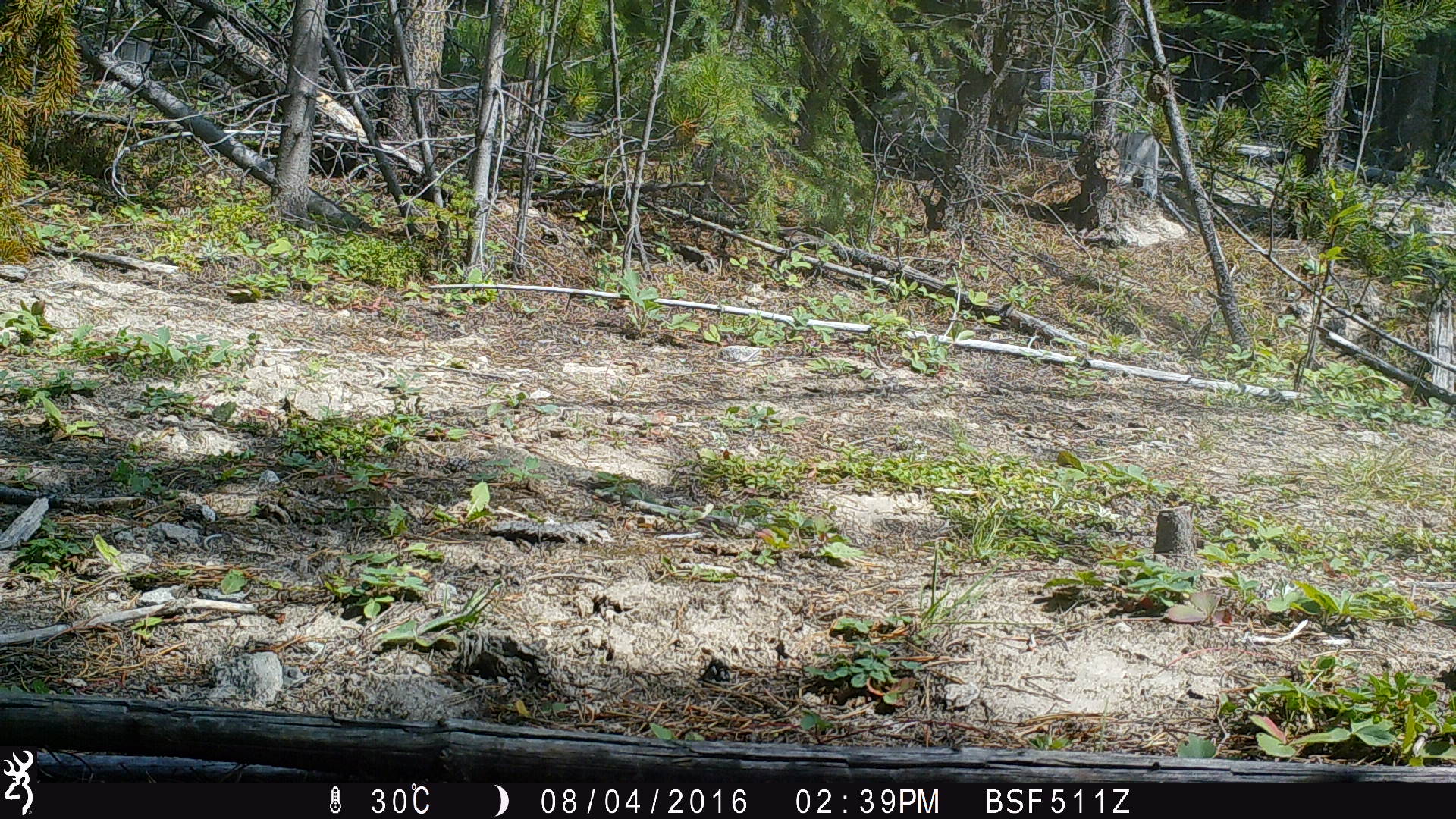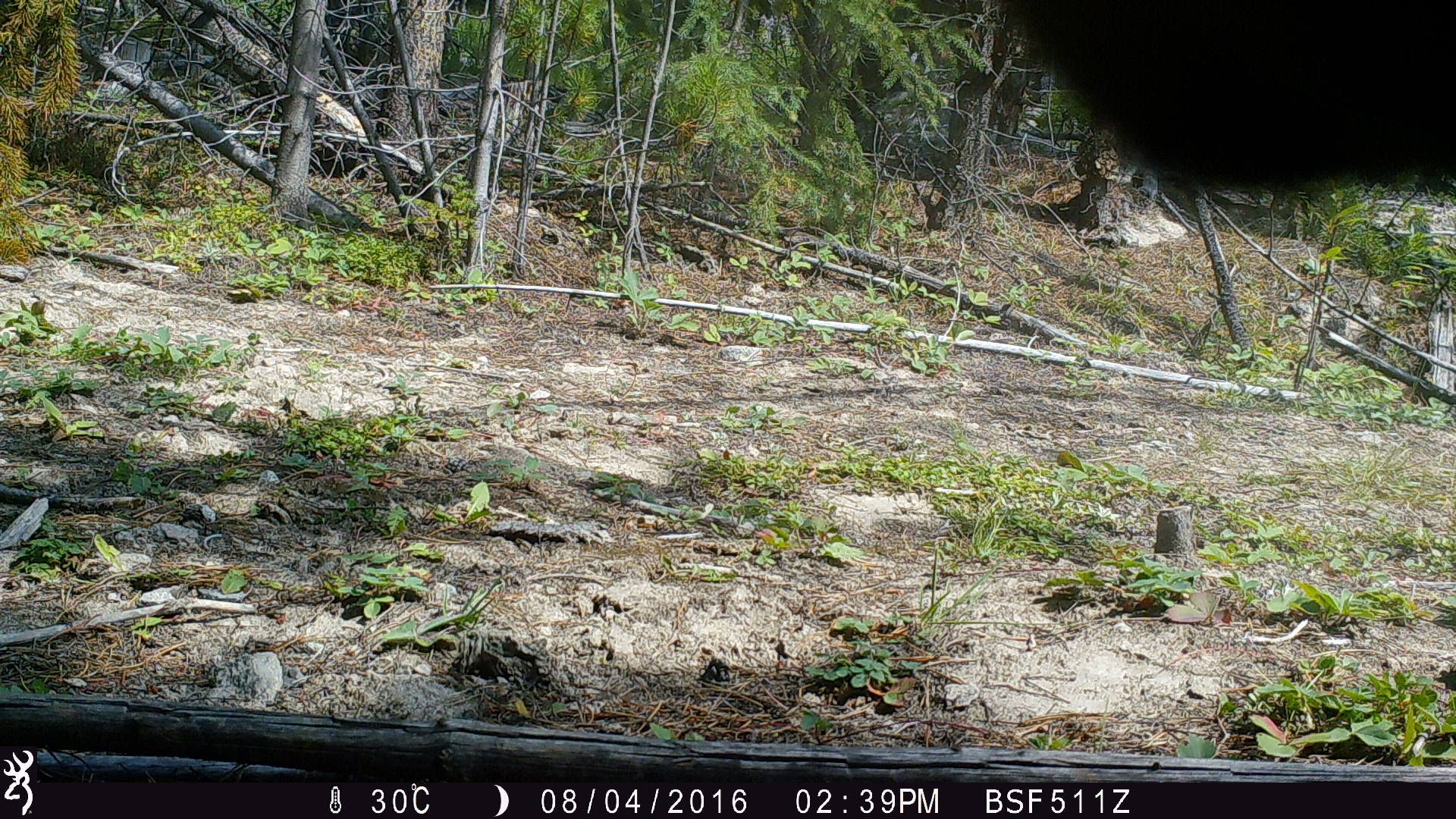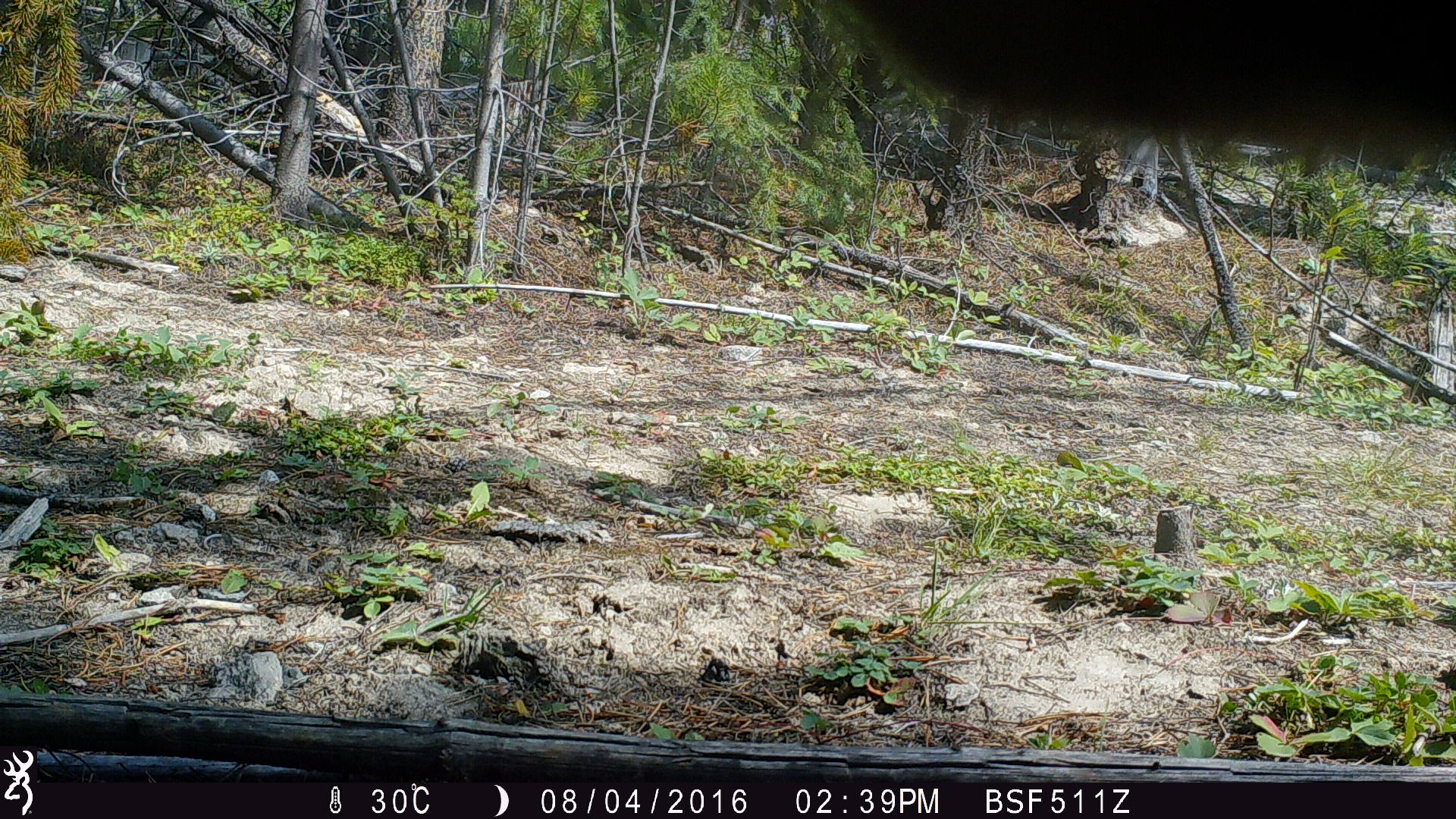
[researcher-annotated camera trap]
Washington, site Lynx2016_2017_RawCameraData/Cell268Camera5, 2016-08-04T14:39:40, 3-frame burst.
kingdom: Animalia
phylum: Chordata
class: Mammalia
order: Artiodactyla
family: Bovidae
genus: Bos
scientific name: Bos taurus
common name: domestic cattle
Domestic cattle (Bos taurus). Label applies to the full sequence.